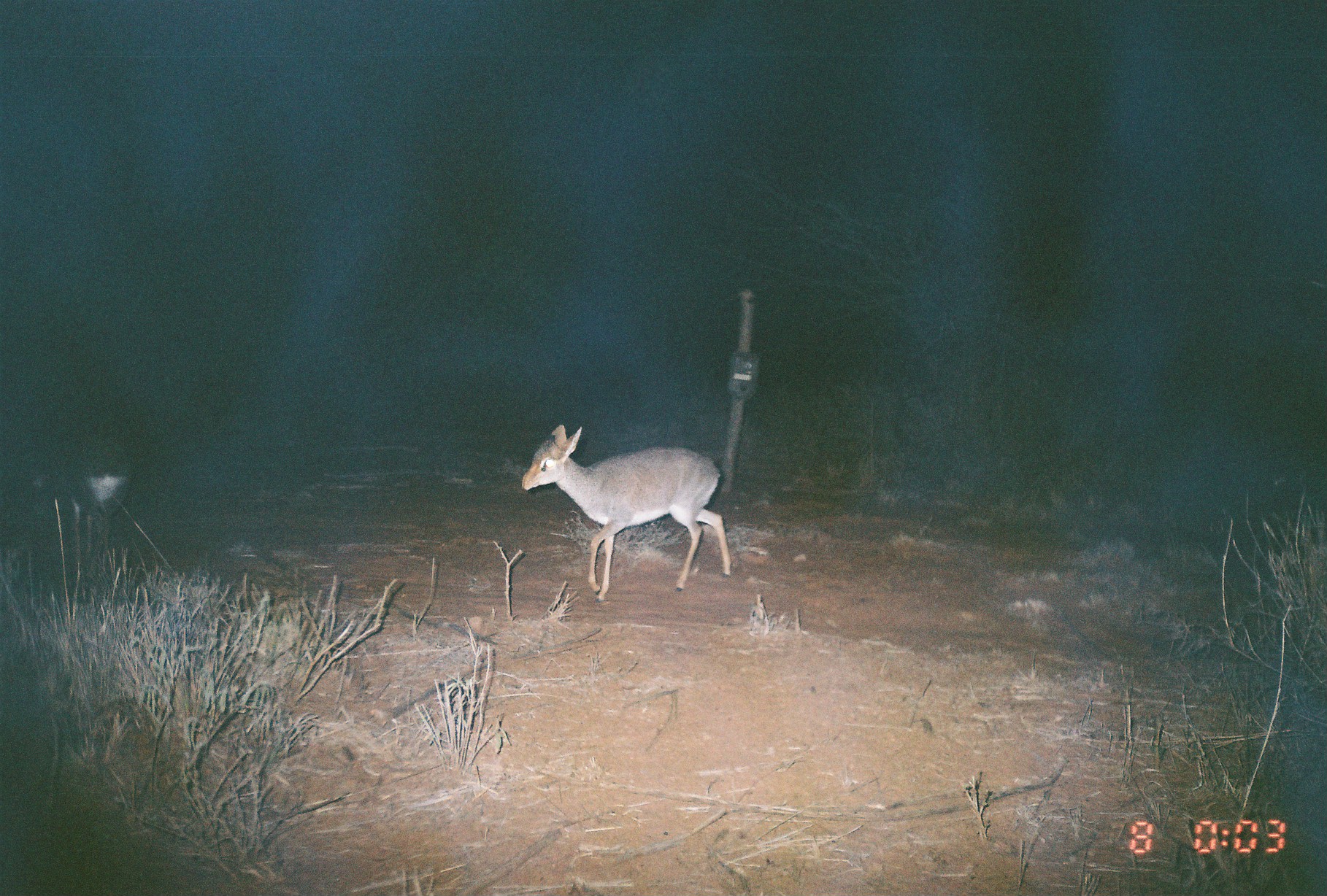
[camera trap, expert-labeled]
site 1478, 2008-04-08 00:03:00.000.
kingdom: Animalia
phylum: Chordata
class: Mammalia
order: Artiodactyla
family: Bovidae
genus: Madoqua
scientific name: Madoqua guentheri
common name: günther's dik-dik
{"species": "Madoqua guentheri (günther's dik-dik)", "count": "2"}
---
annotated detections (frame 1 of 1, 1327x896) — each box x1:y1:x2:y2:
madoqua guentheri: 521:422:731:603